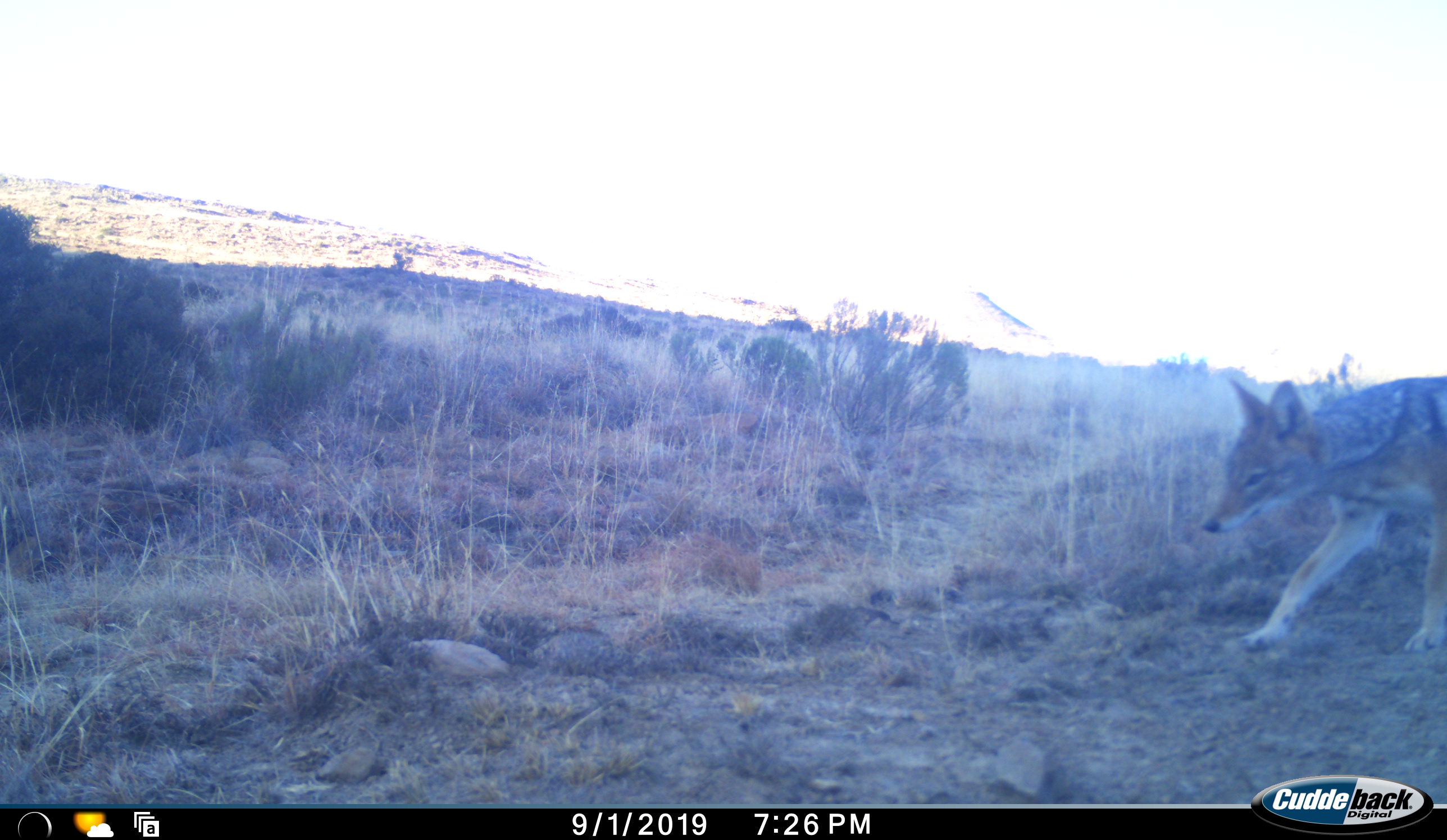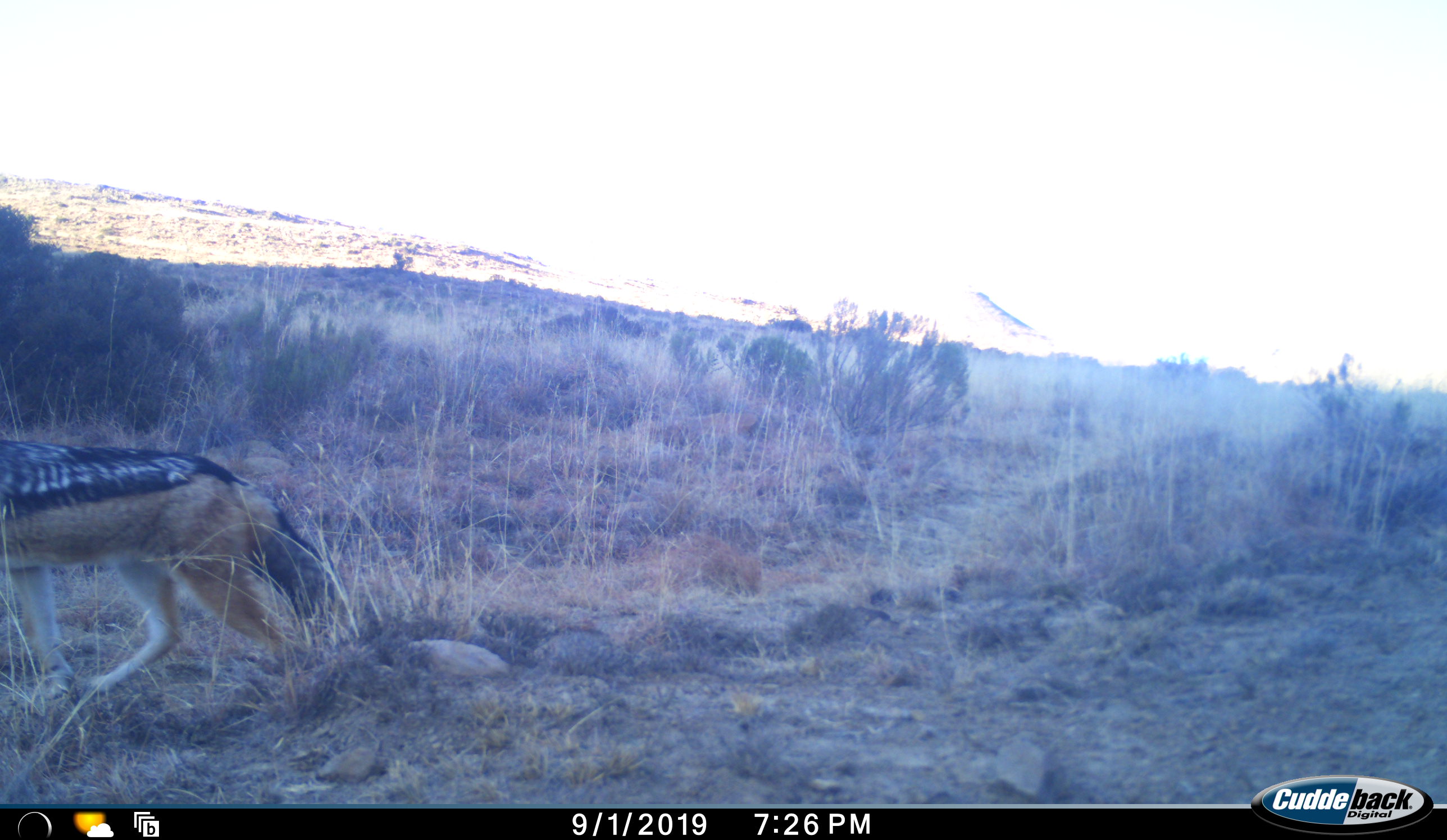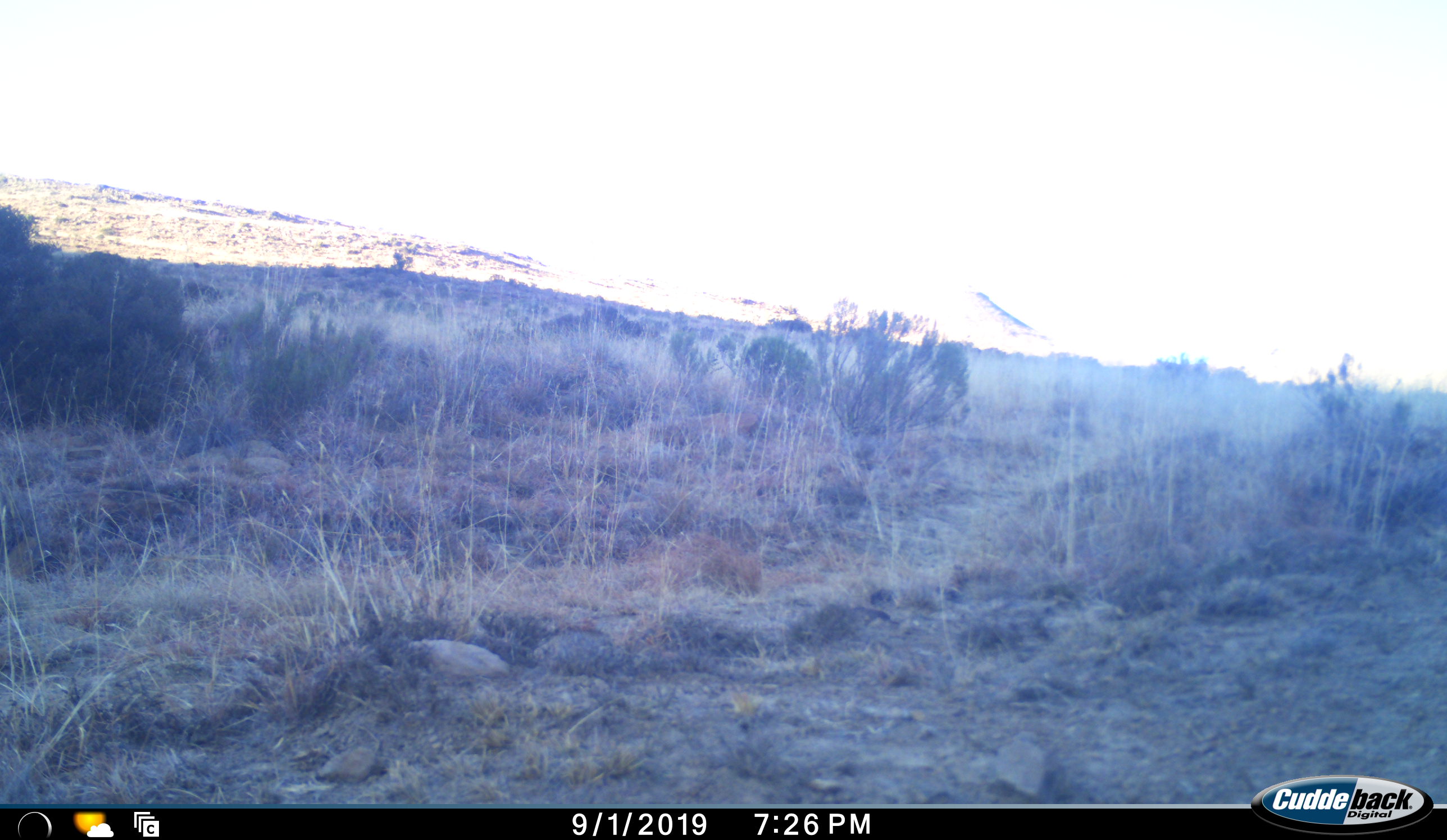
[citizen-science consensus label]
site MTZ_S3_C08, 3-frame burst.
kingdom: Animalia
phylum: Chordata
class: Mammalia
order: Carnivora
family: Canidae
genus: Lupulella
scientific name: Lupulella mesomelas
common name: black-backed jackal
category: jackalblackbacked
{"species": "jackalblackbacked (black-backed jackal) (Lupulella mesomelas)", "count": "1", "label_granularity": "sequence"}